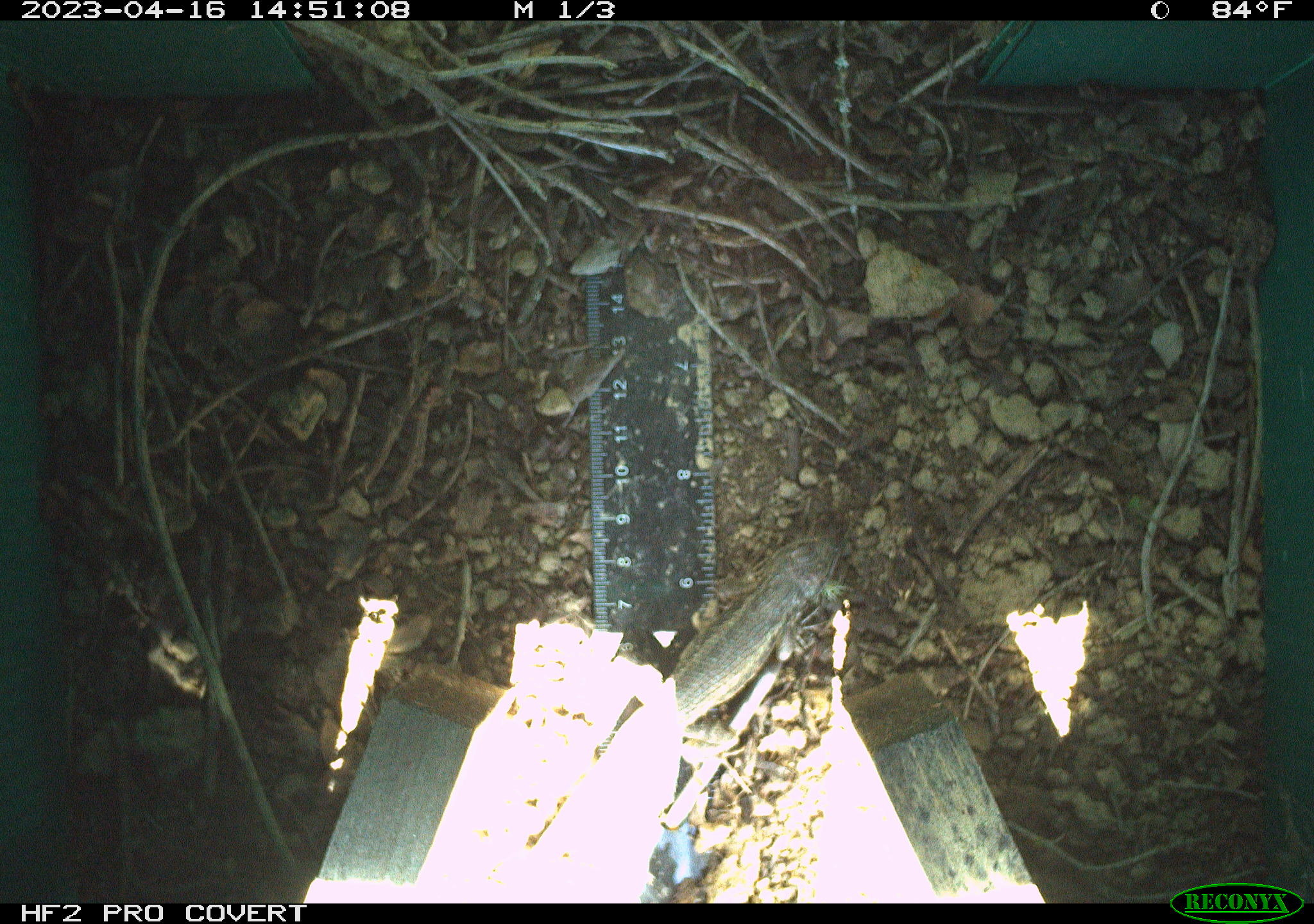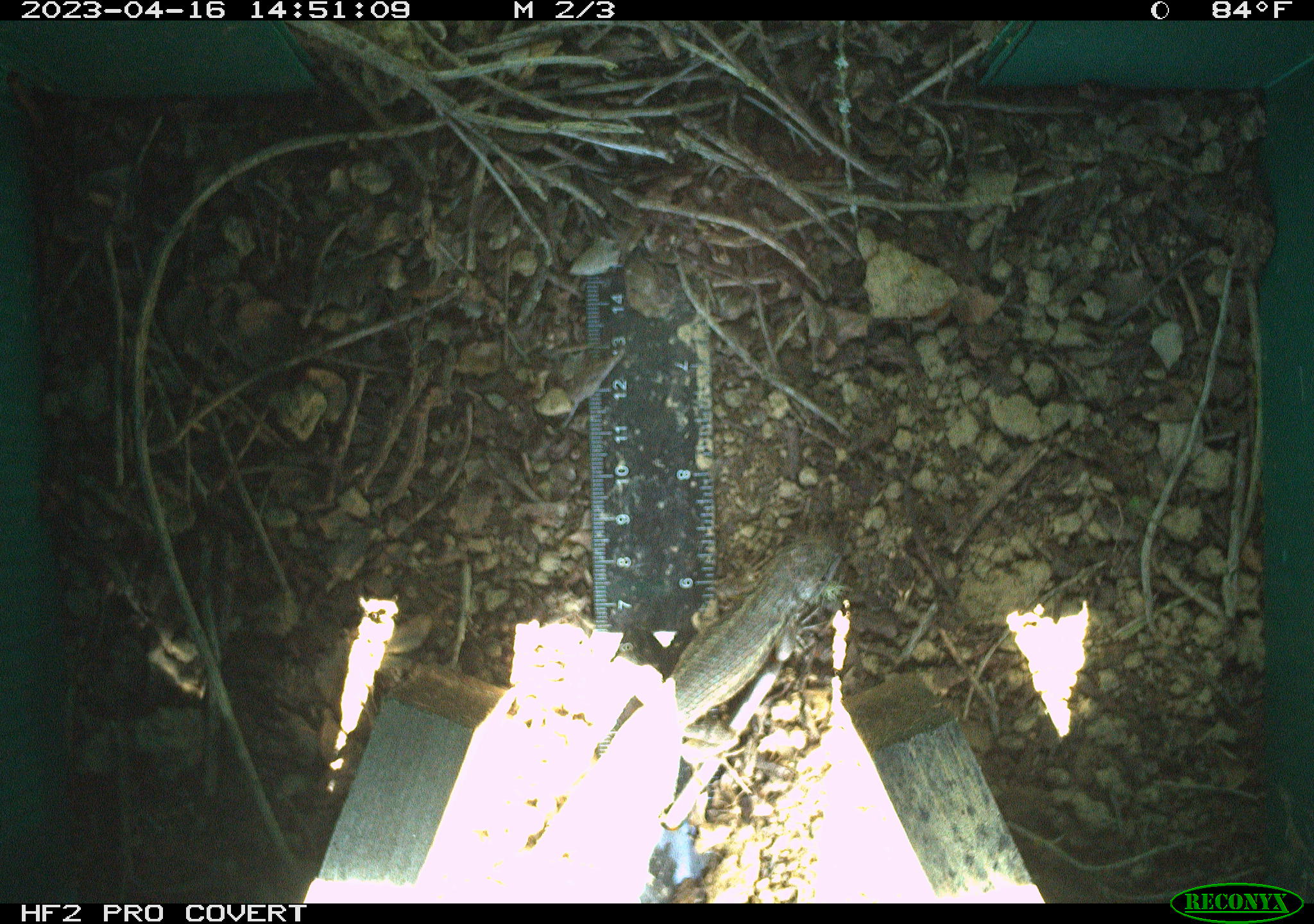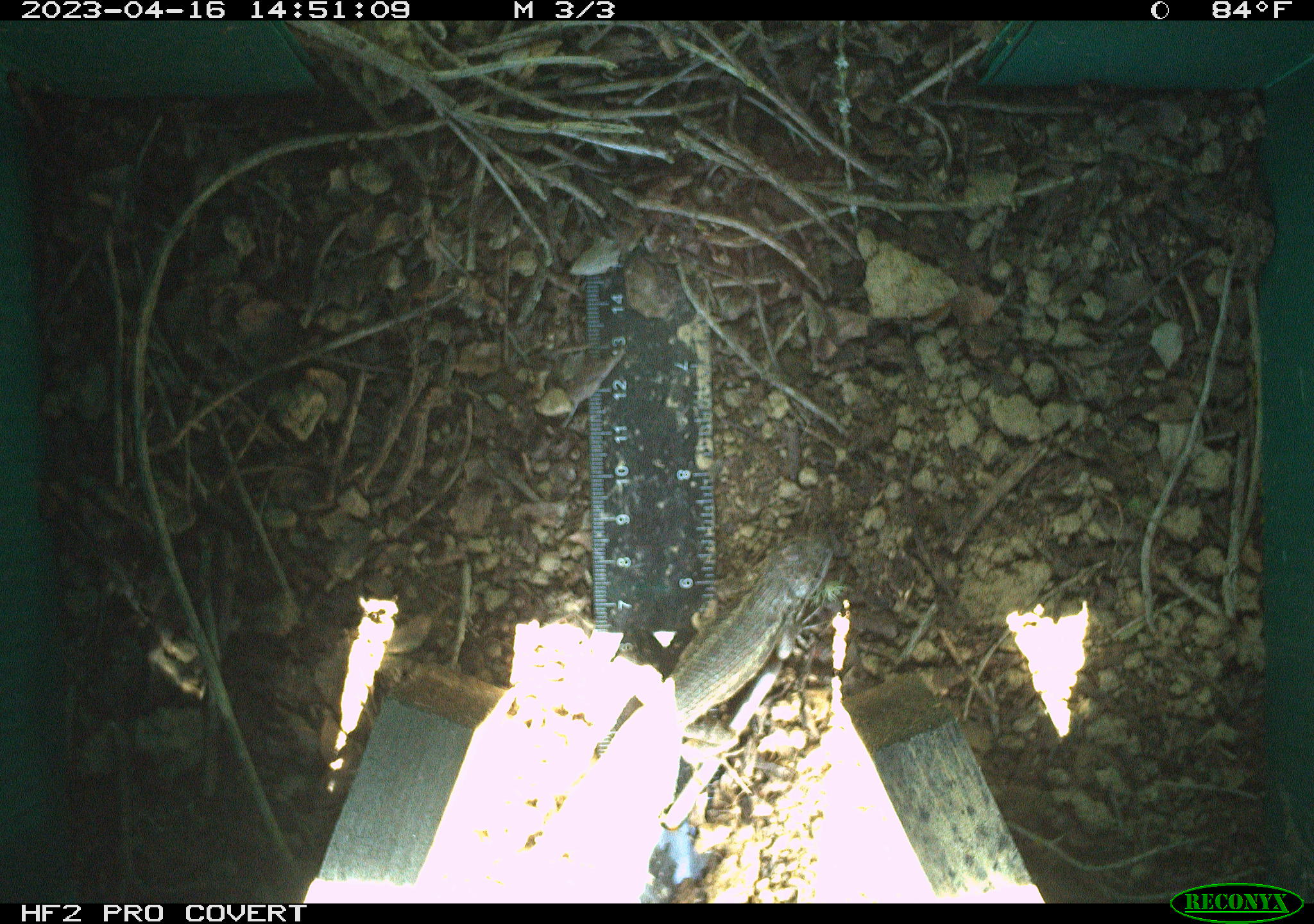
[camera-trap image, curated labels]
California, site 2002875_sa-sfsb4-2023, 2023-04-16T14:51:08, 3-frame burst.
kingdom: Animalia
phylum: Chordata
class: Reptilia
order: Squamata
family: Phrynosomatidae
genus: Sceloporus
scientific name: Sceloporus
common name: spiny lizards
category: sceloporus species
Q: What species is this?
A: Sceloporus species (spiny lizards) (Sceloporus).